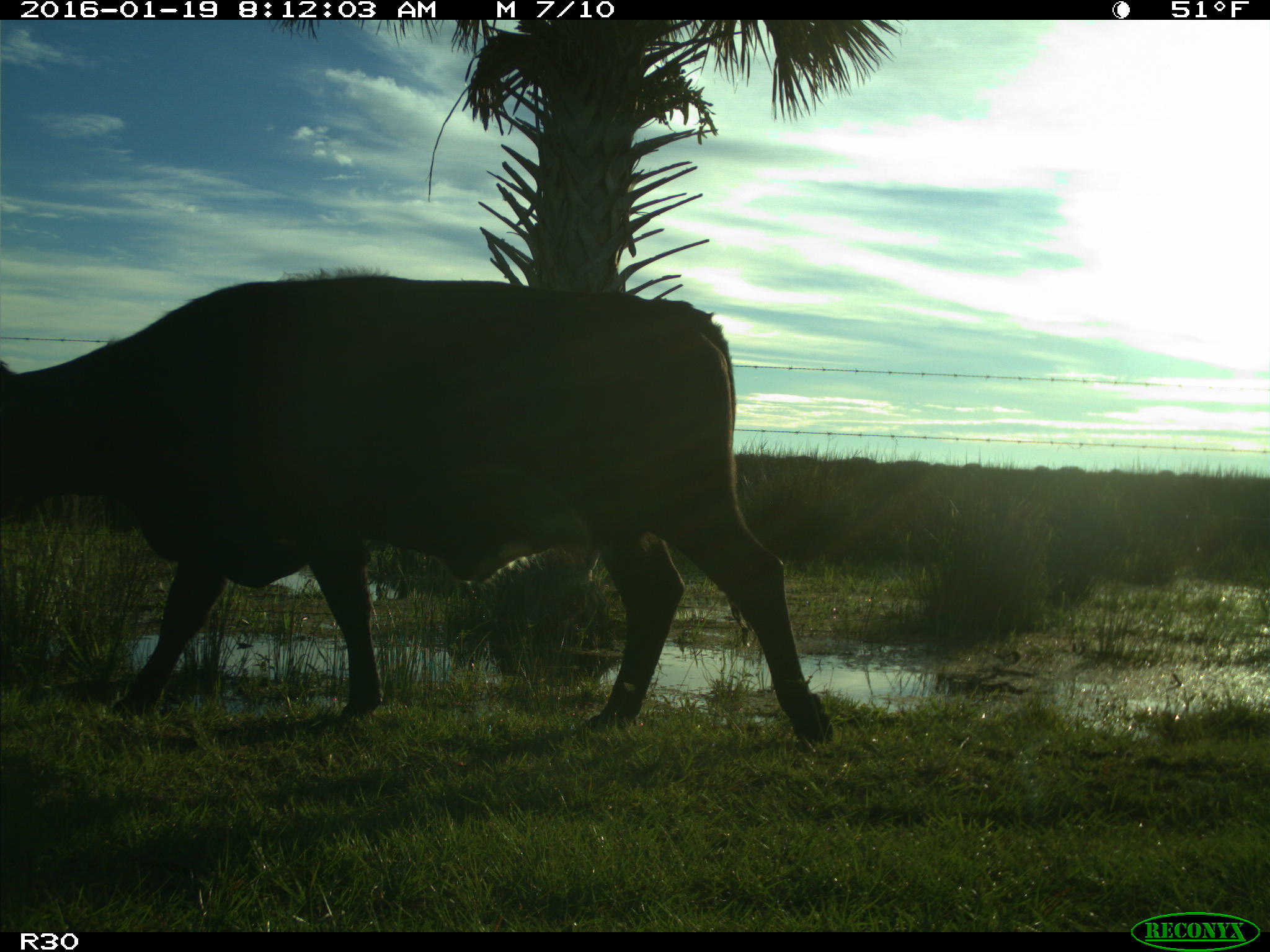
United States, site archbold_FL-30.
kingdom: Animalia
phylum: Chordata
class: Mammalia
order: Artiodactyla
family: Bovidae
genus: Bos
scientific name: Bos taurus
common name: domestic cow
Bos taurus (domestic cow).